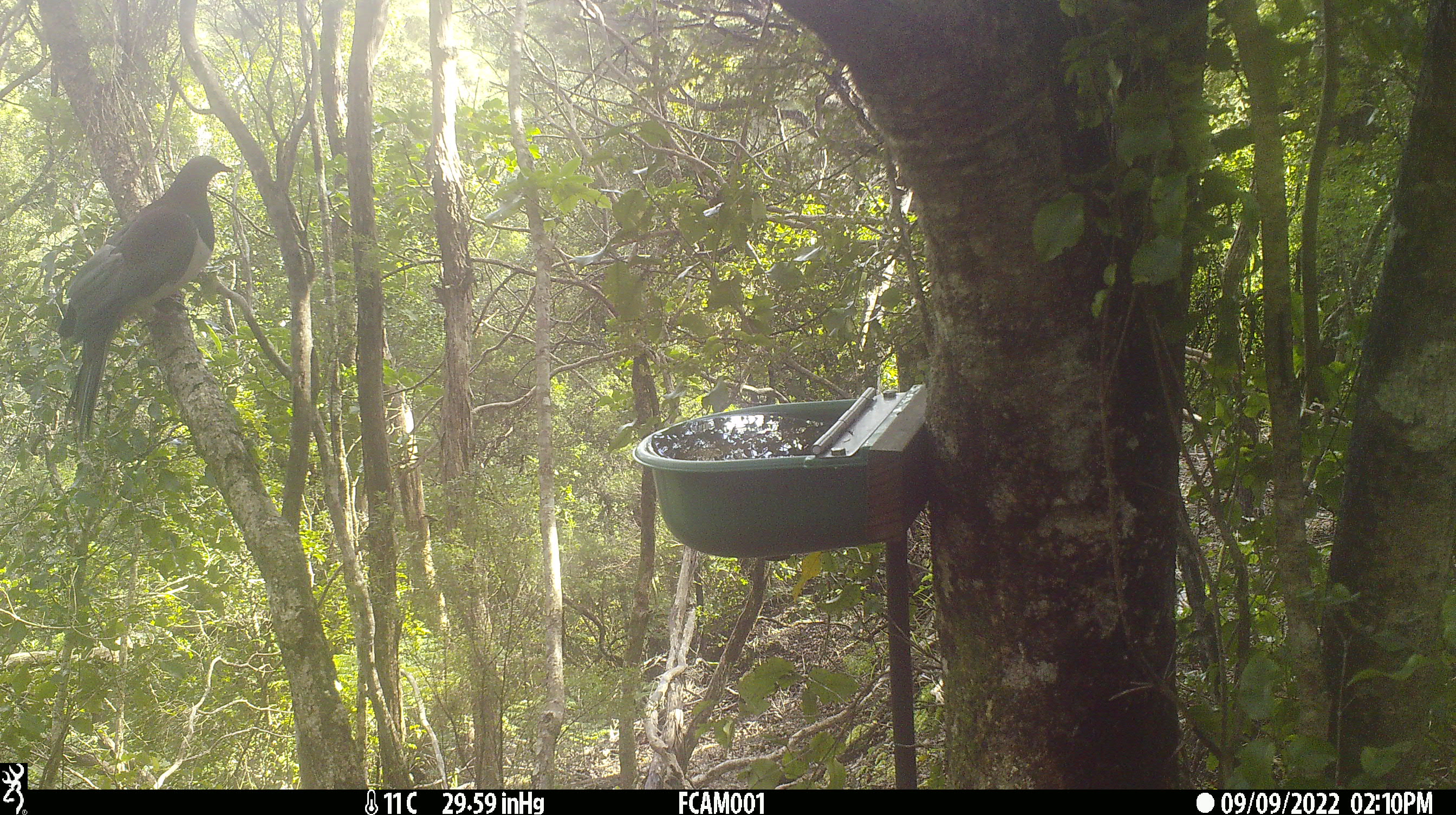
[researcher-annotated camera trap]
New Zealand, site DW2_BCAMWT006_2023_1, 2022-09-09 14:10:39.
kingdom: Animalia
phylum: Chordata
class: Aves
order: Columbiformes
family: Columbidae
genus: Hemiphaga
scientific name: Hemiphaga novaeseelandiae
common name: new zealand pigeon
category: kereru